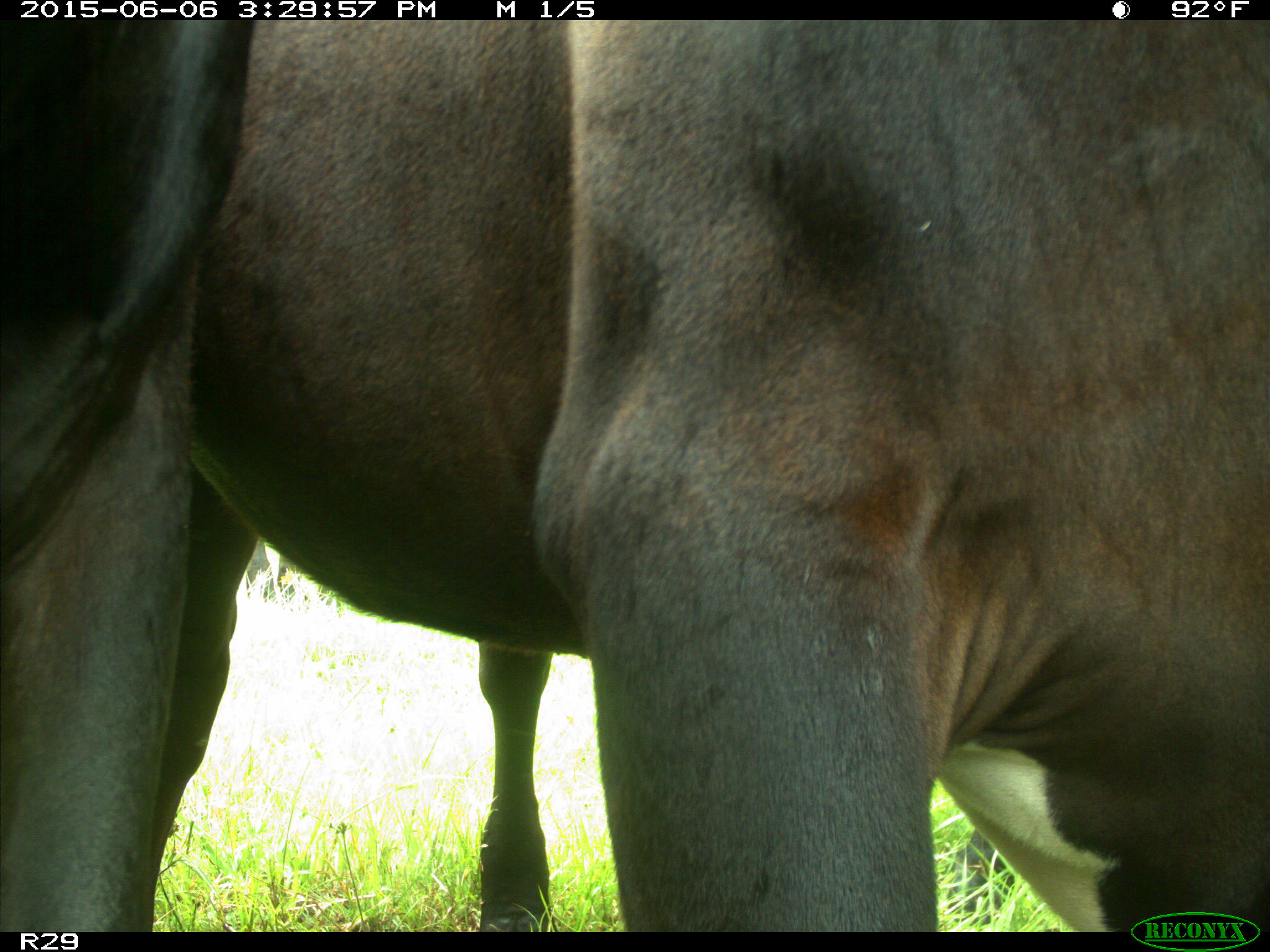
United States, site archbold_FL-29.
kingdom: Animalia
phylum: Chordata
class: Mammalia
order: Artiodactyla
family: Bovidae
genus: Bos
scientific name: Bos taurus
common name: domestic cow